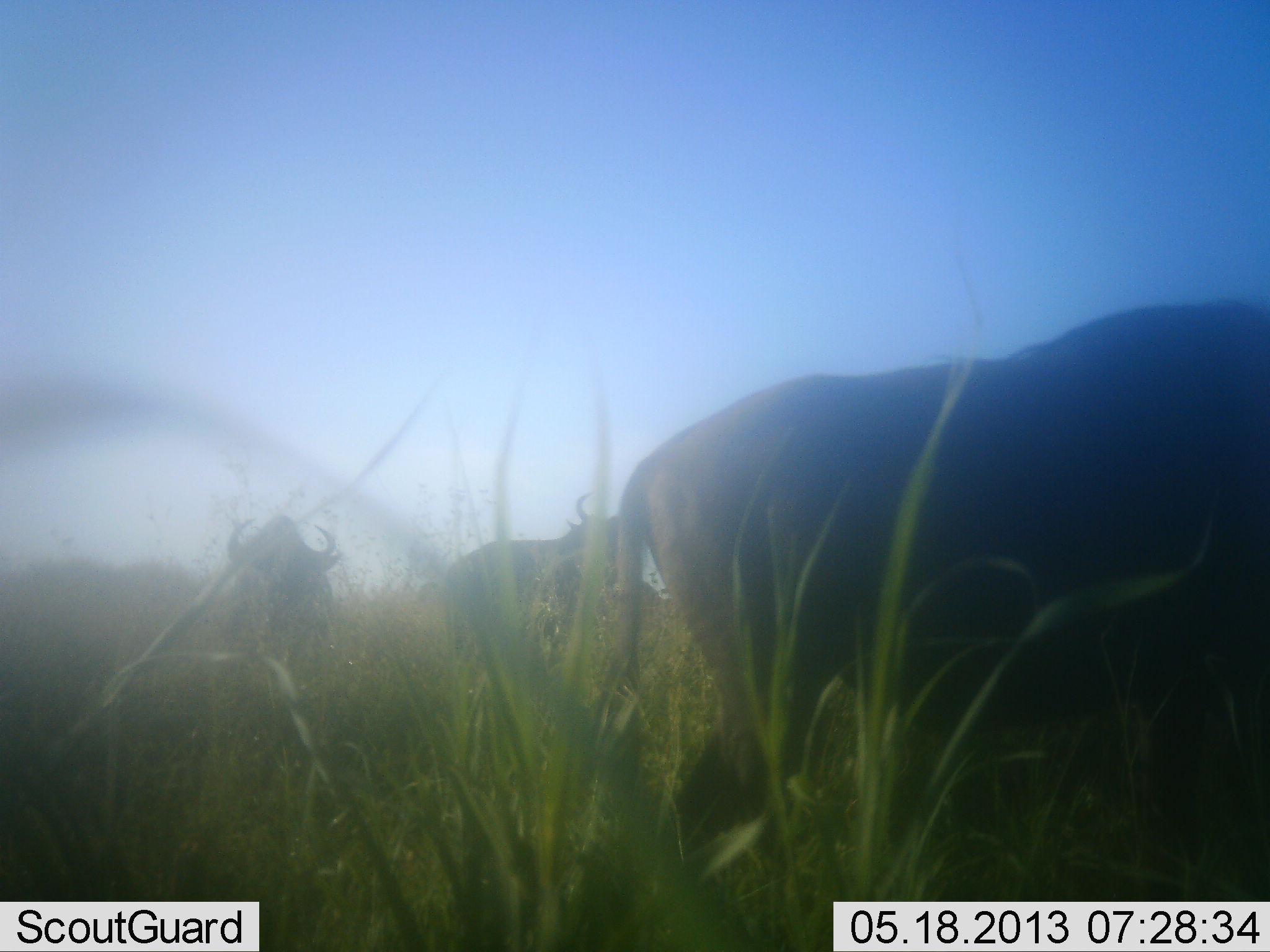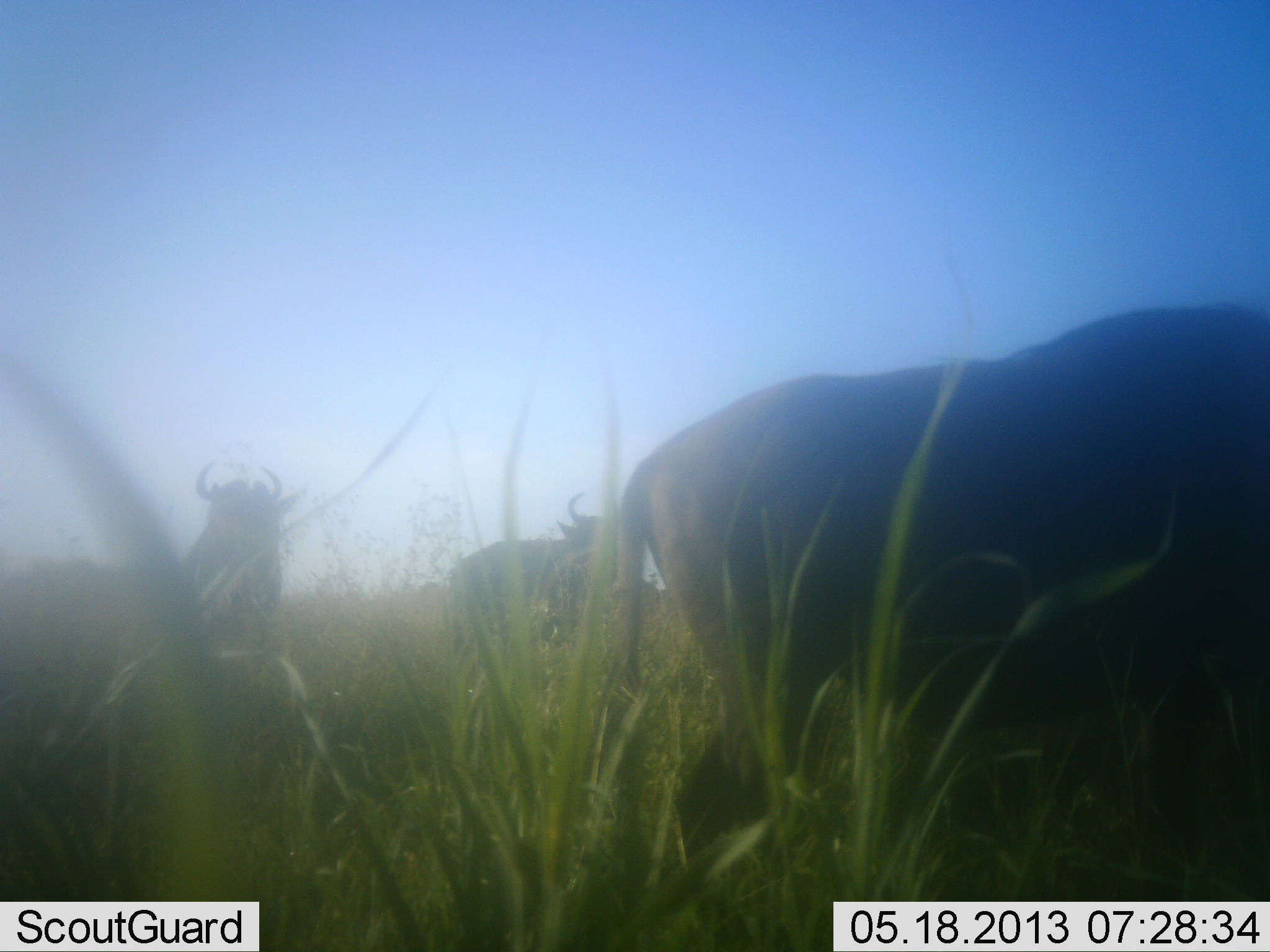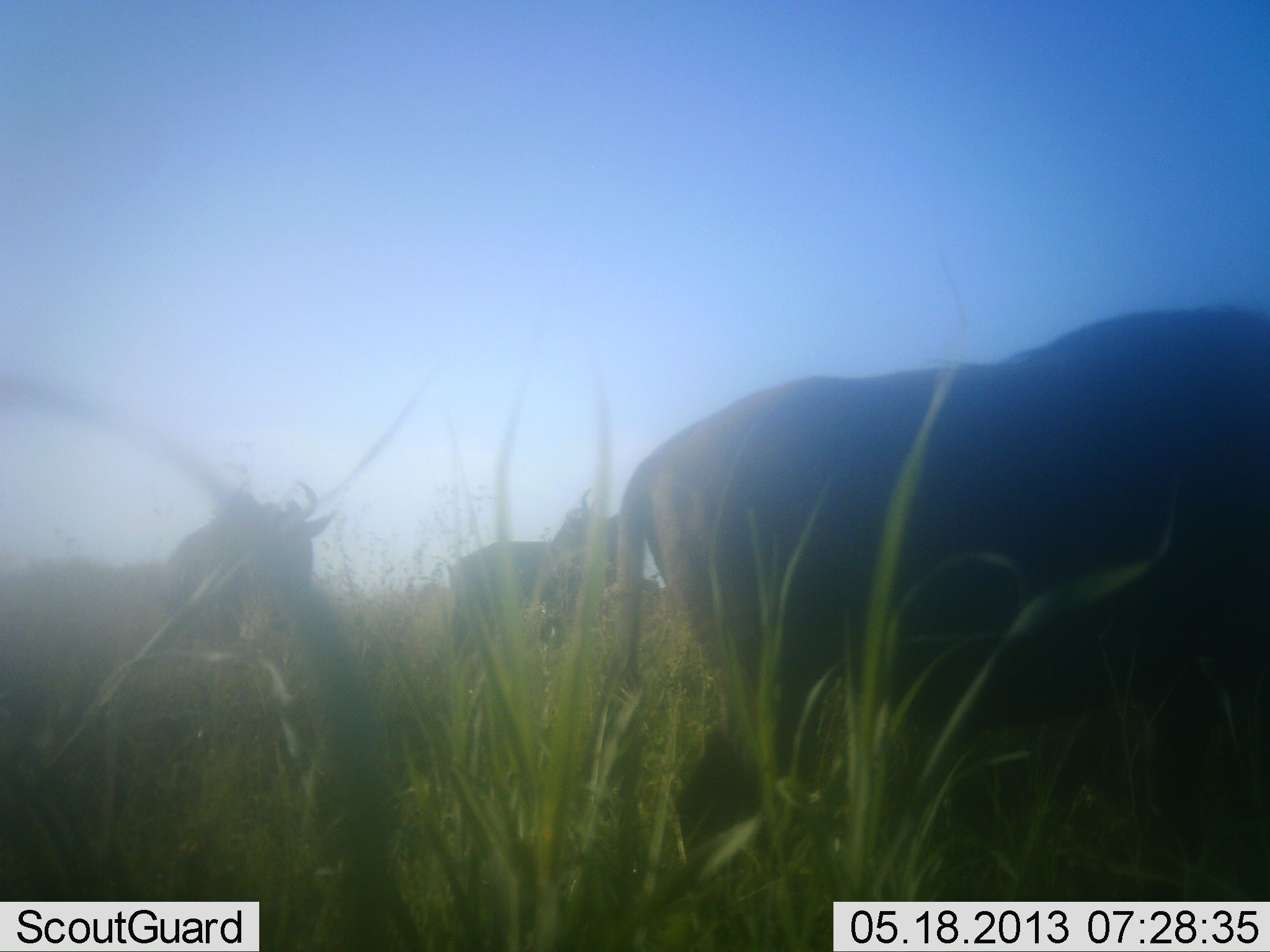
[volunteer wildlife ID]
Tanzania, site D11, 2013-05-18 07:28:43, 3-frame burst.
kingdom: Animalia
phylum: Chordata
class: Mammalia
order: Artiodactyla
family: Bovidae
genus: Connochaetes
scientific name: Connochaetes taurinus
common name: blue wildebeest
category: wildebeest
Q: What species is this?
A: Wildebeest (blue wildebeest) (Connochaetes taurinus).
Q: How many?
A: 3.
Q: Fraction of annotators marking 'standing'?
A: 80%.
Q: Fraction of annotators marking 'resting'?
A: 0%.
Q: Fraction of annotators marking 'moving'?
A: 30%.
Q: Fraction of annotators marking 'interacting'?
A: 0%.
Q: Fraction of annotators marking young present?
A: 0%.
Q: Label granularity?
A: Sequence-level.